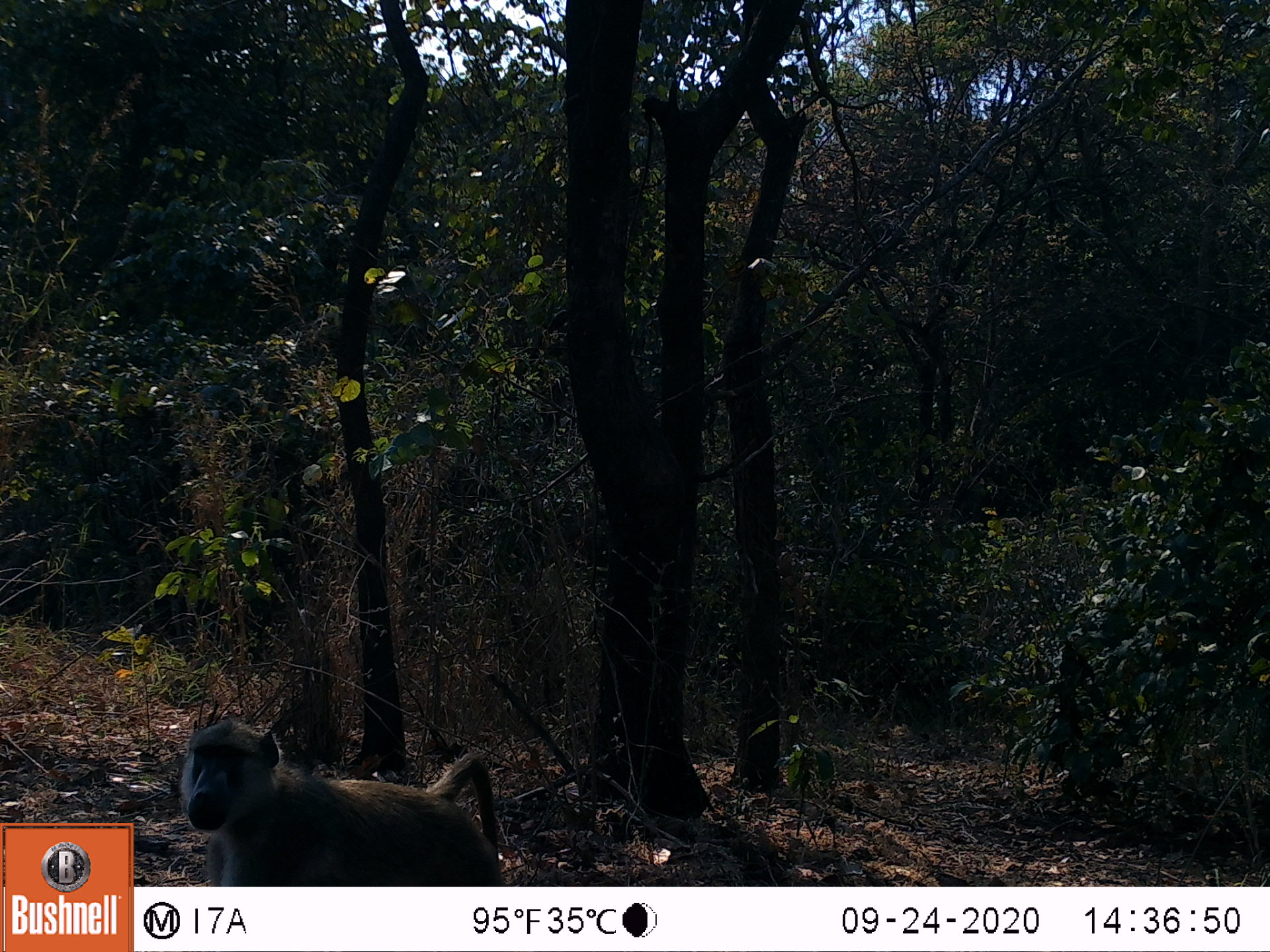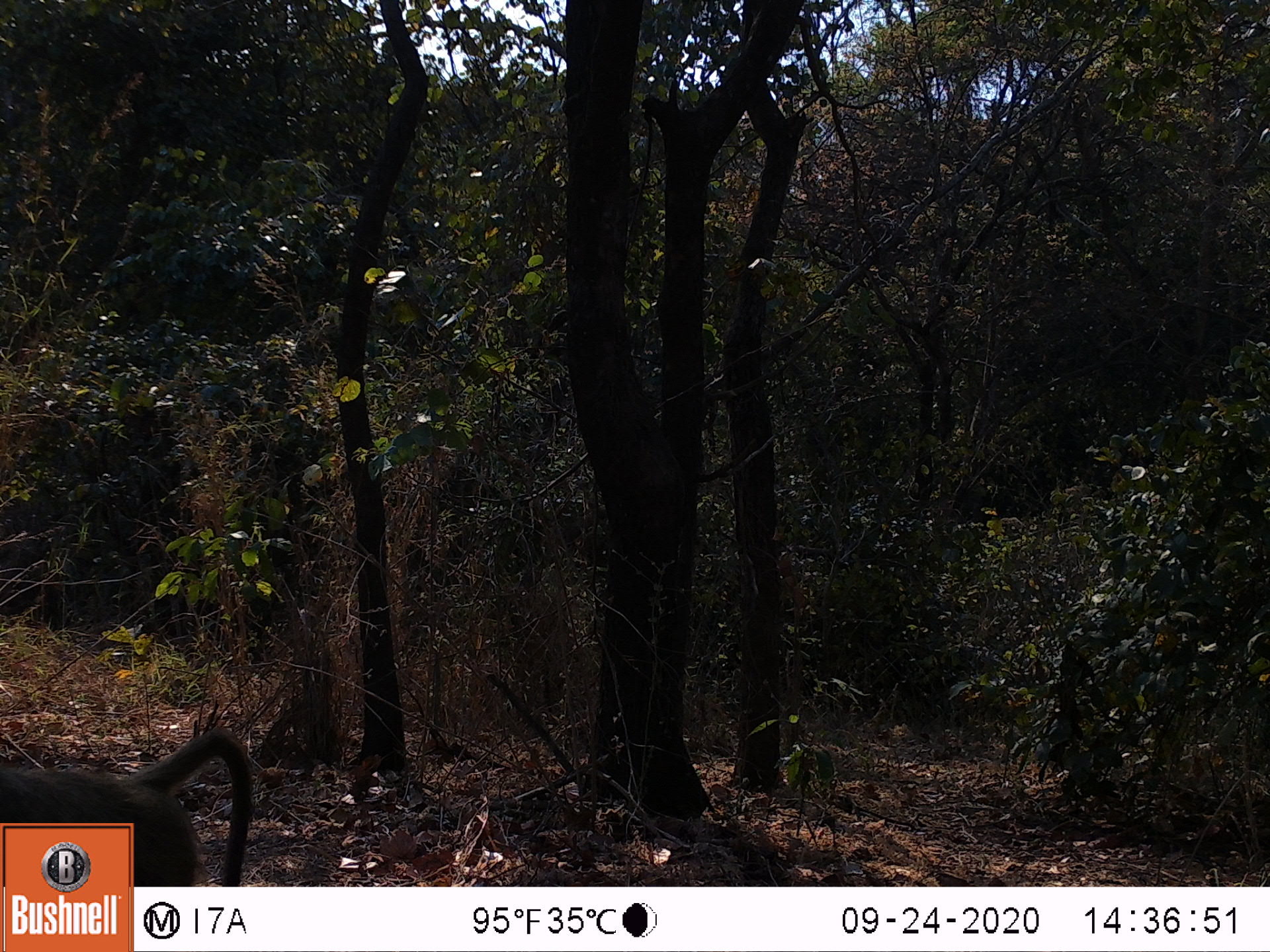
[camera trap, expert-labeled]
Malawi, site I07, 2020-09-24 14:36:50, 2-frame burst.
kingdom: Animalia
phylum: Chordata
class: Mammalia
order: Primates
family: Cercopithecidae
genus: Papio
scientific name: Papio cynocephalus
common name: yellow baboon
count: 1